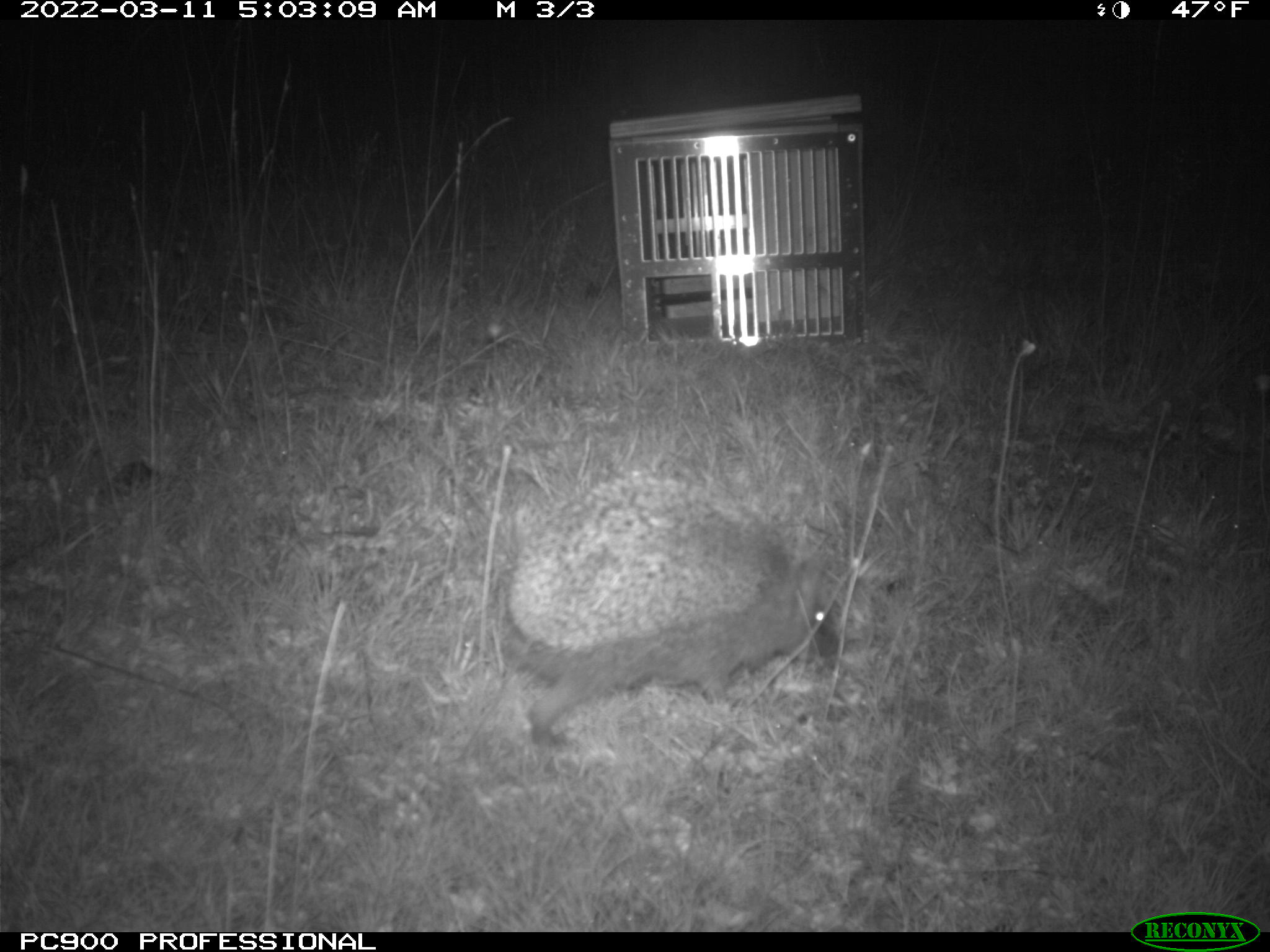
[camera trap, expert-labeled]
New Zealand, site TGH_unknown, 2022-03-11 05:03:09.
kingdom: Animalia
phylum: Chordata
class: Mammalia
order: Eulipotyphla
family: Erinaceidae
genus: Erinaceus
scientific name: Erinaceus europaeus europaeus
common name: european hedgehog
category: hedgehog